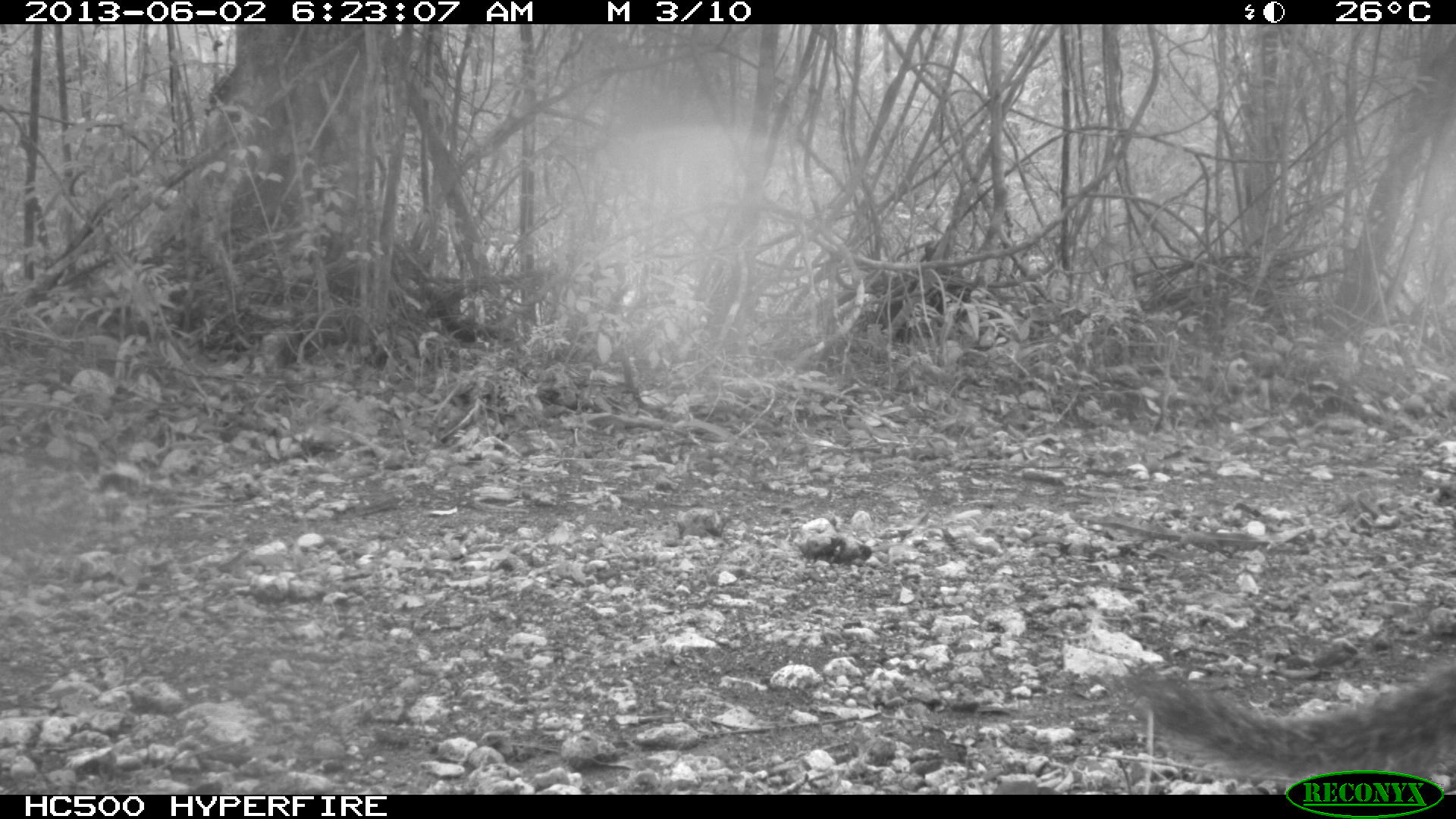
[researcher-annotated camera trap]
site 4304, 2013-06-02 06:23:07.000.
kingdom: Animalia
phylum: Chordata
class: Mammalia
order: Carnivora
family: Canidae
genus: Urocyon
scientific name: Urocyon cinereoargenteus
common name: gray fox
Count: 1.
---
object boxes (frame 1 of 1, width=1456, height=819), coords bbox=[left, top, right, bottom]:
urocyon cinereoargenteus: bbox=[1136, 663, 1456, 769]